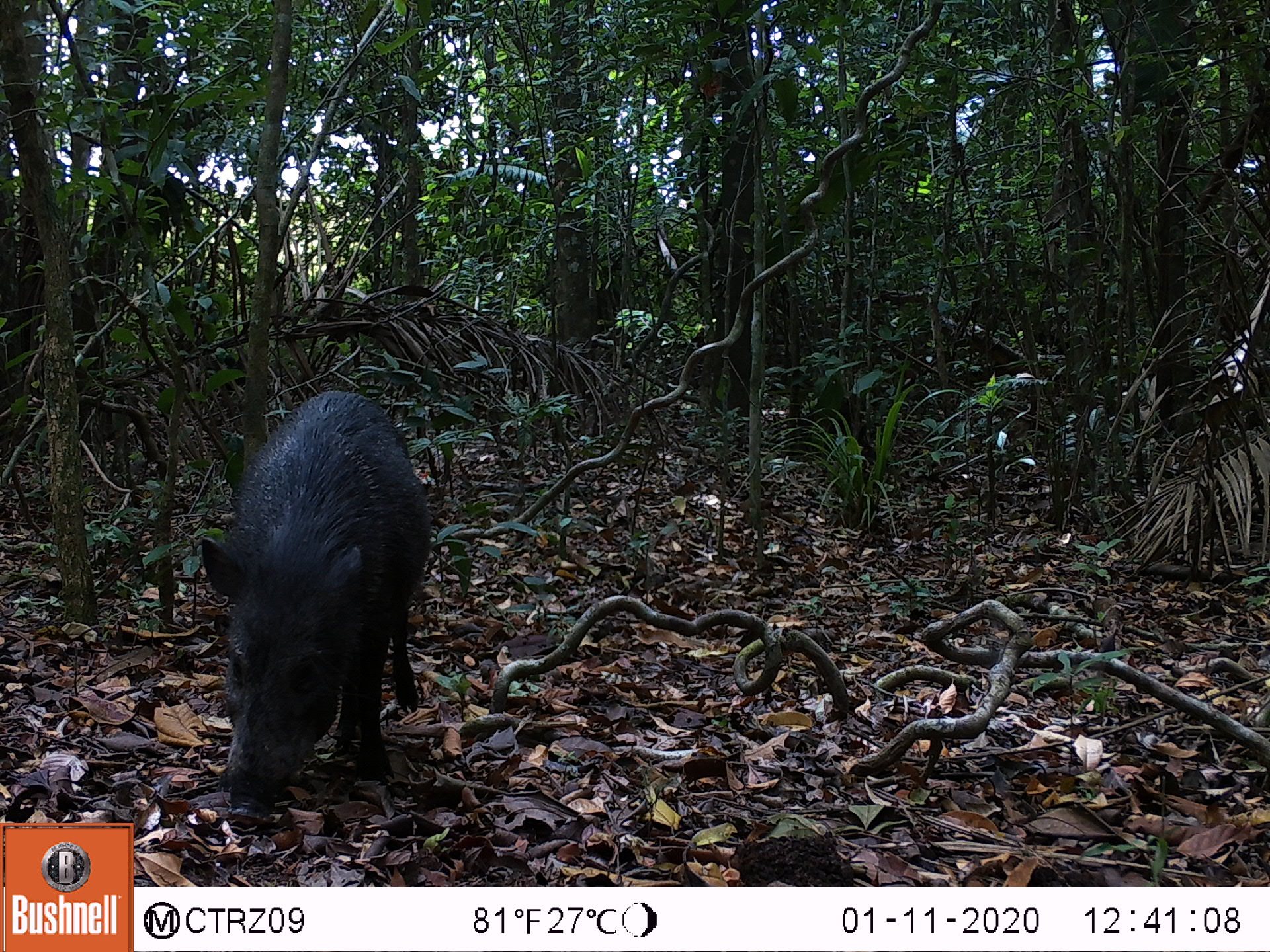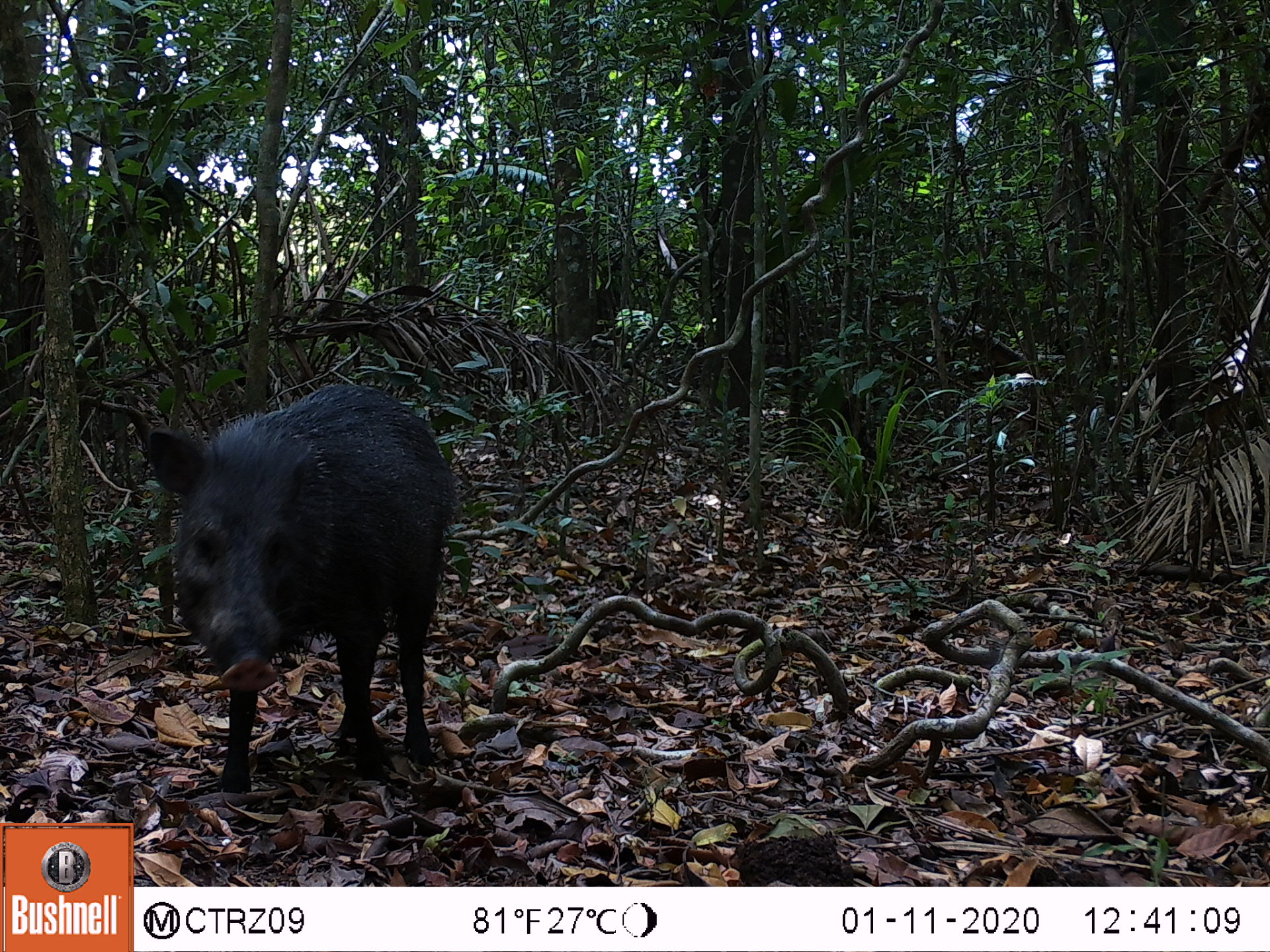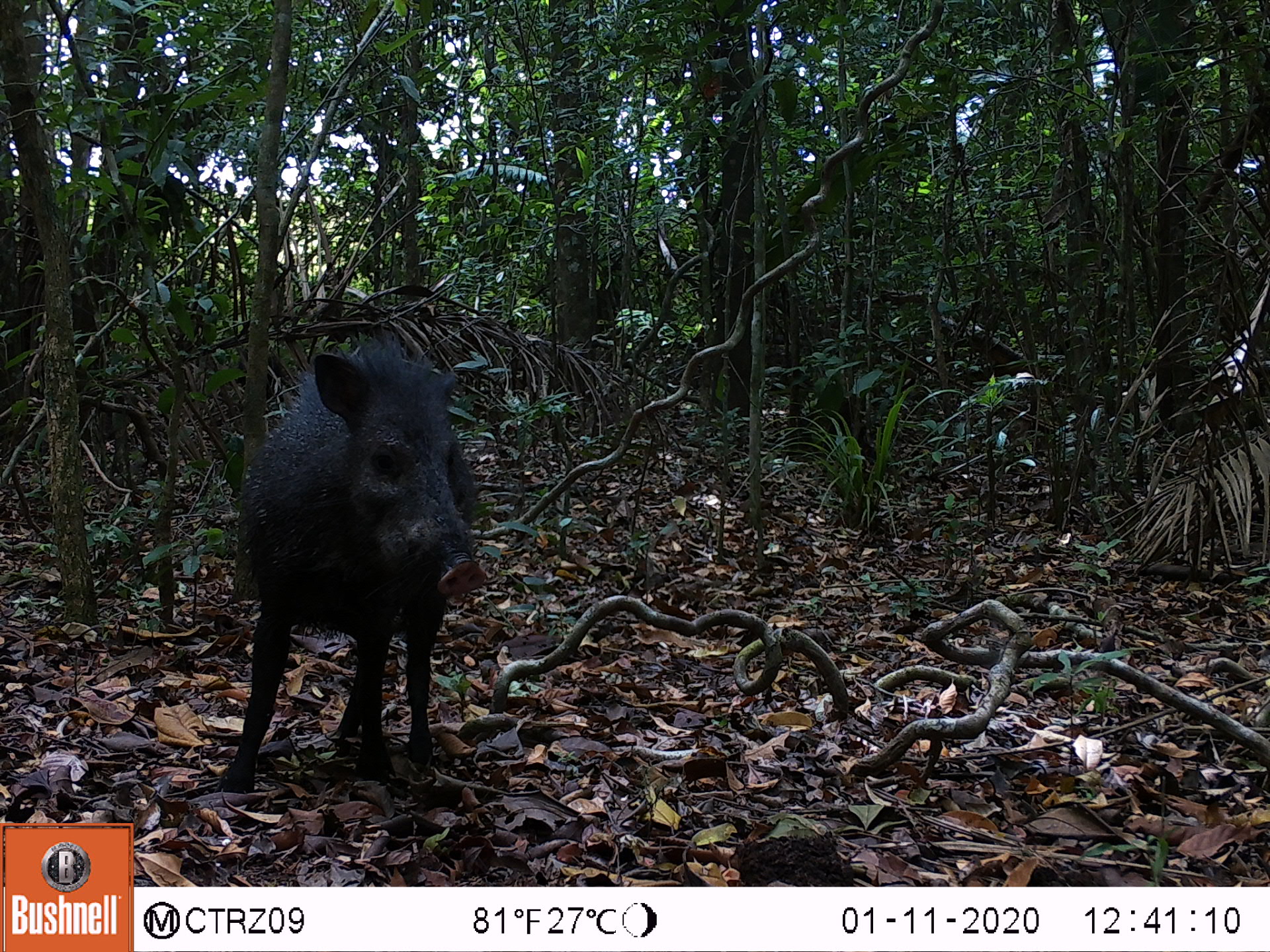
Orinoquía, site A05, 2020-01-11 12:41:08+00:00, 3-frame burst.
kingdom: Animalia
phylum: Chordata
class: Mammalia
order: Artiodactyla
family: Tayassuidae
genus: Pecari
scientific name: Pecari tajacu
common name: collared peccary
Collared peccary (Pecari tajacu).